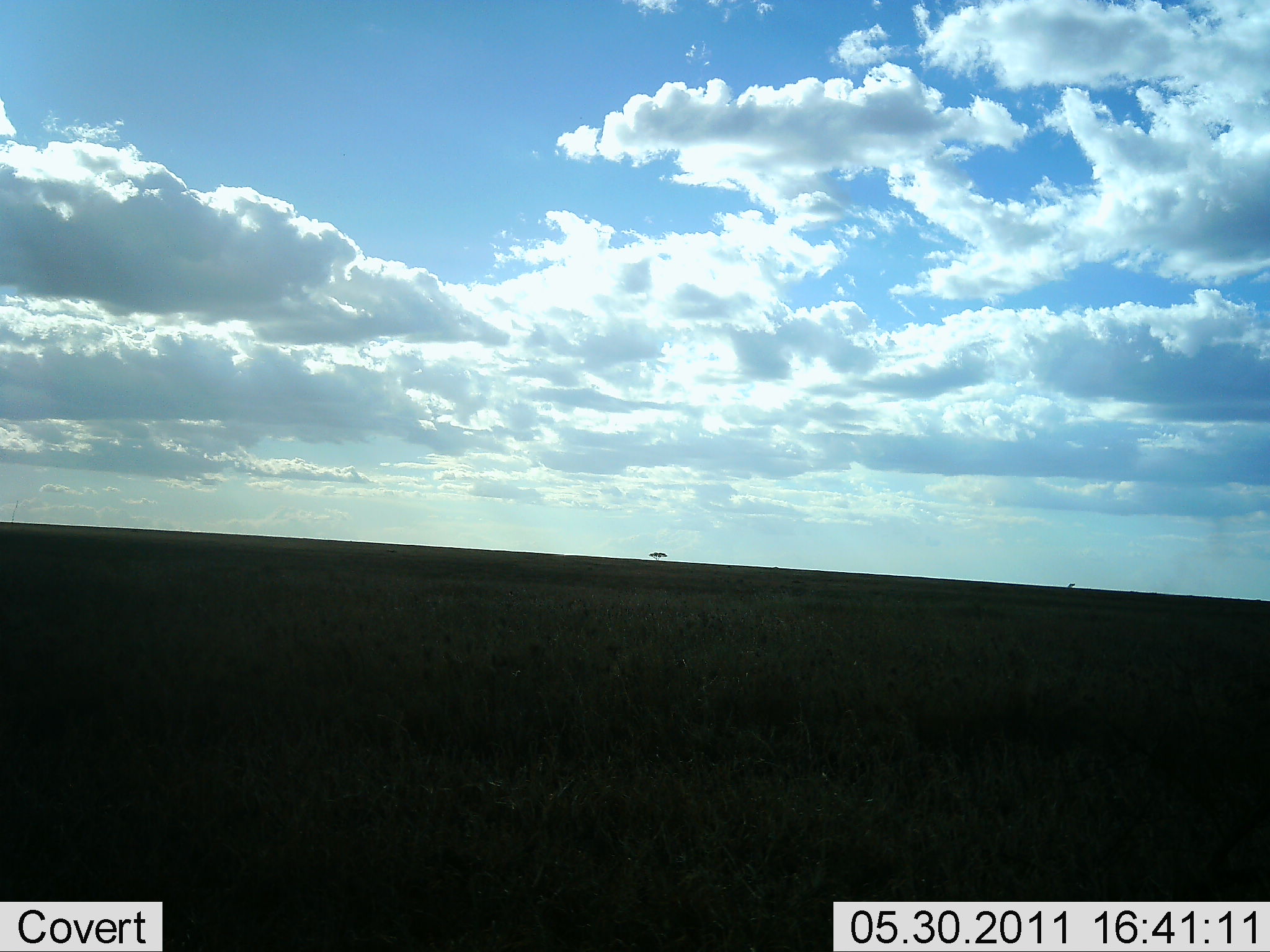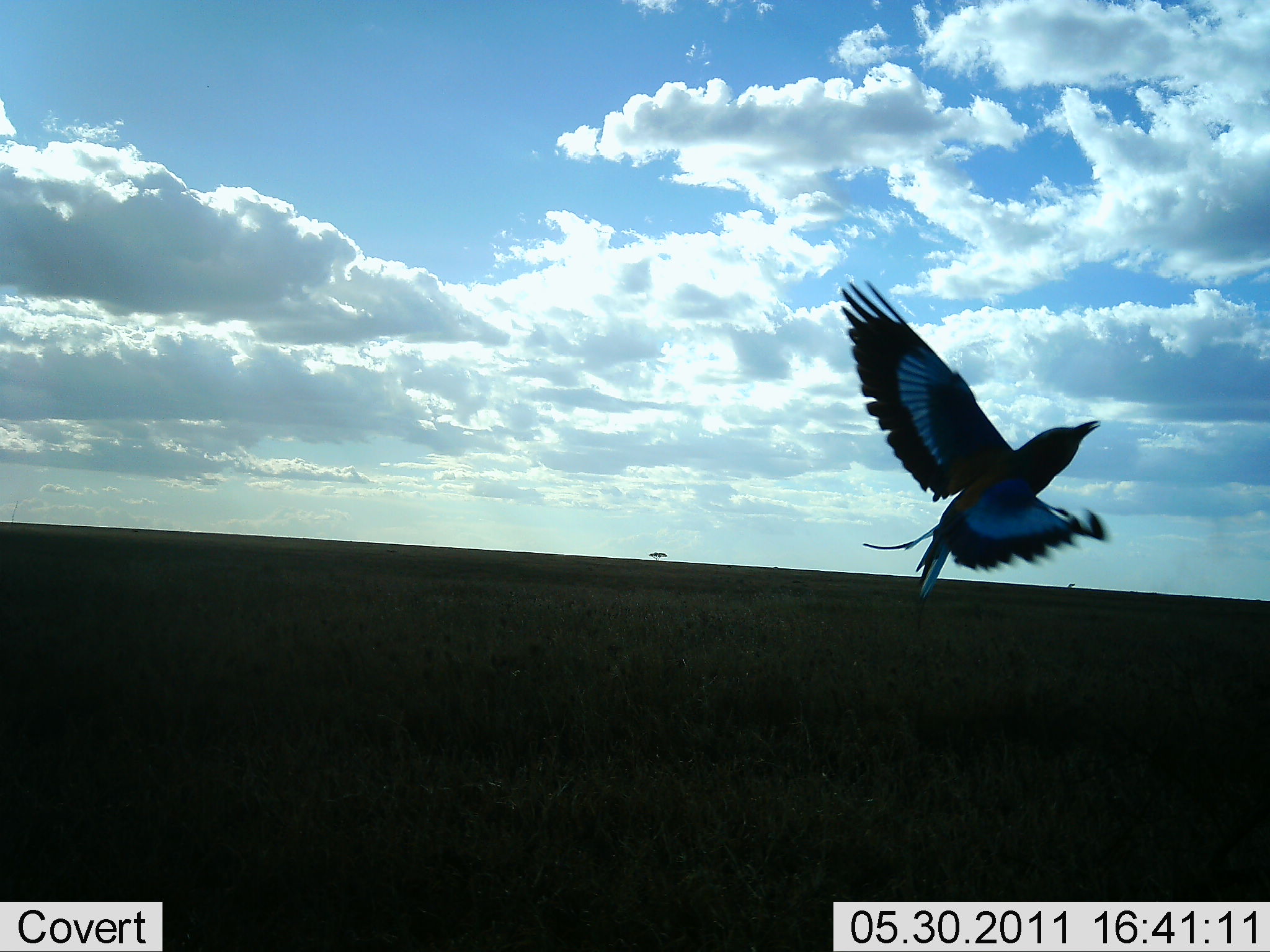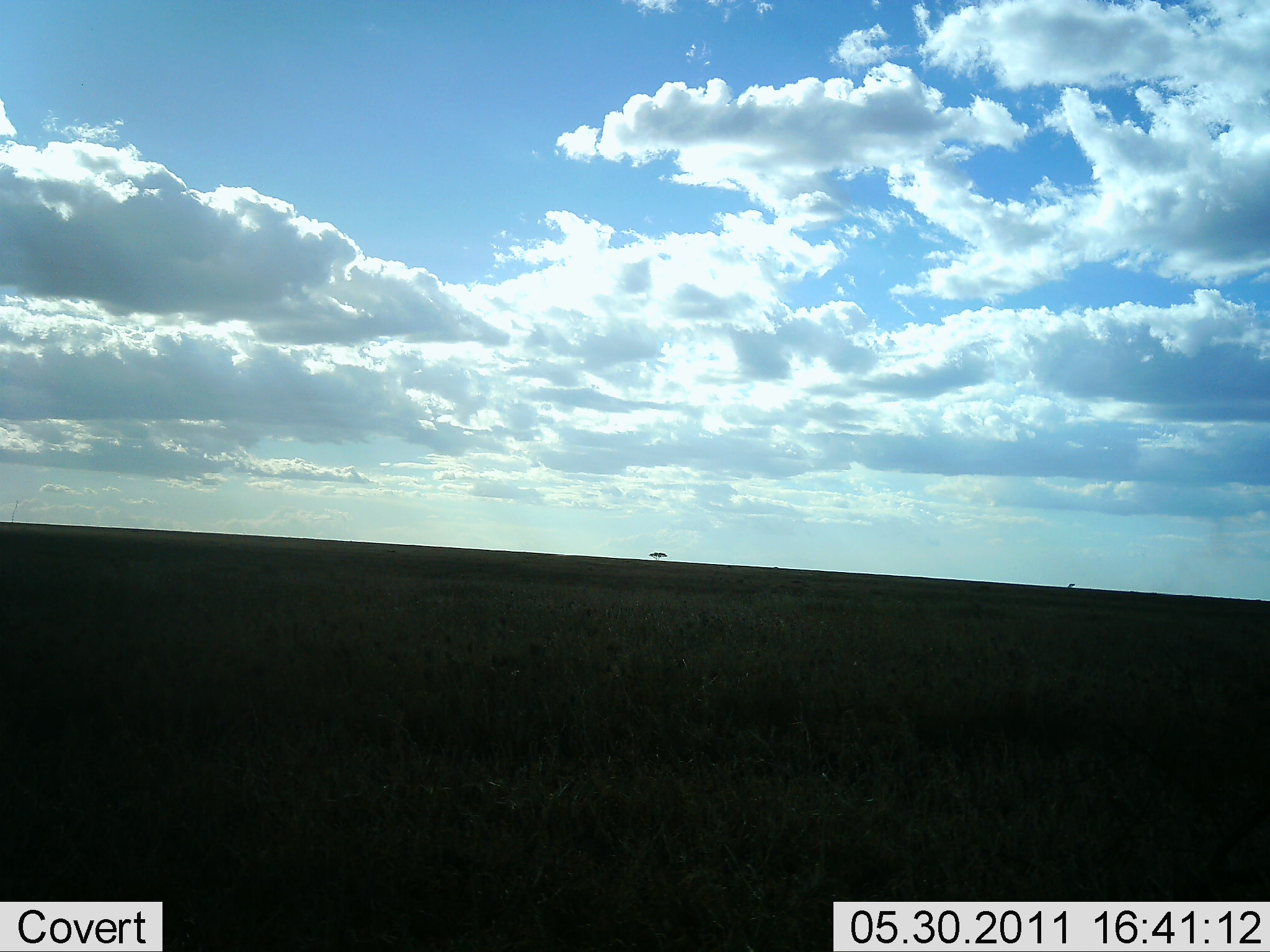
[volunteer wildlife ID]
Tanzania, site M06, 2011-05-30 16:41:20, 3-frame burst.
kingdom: Animalia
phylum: Chordata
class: Aves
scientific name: Aves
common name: bird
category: otherbird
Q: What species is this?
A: Otherbird (bird) (Aves).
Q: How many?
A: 1.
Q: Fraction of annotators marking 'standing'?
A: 0%.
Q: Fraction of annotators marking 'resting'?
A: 0%.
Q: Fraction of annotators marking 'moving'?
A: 100%.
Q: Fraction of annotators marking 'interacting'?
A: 0%.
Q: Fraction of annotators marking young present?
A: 0%.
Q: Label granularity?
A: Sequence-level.